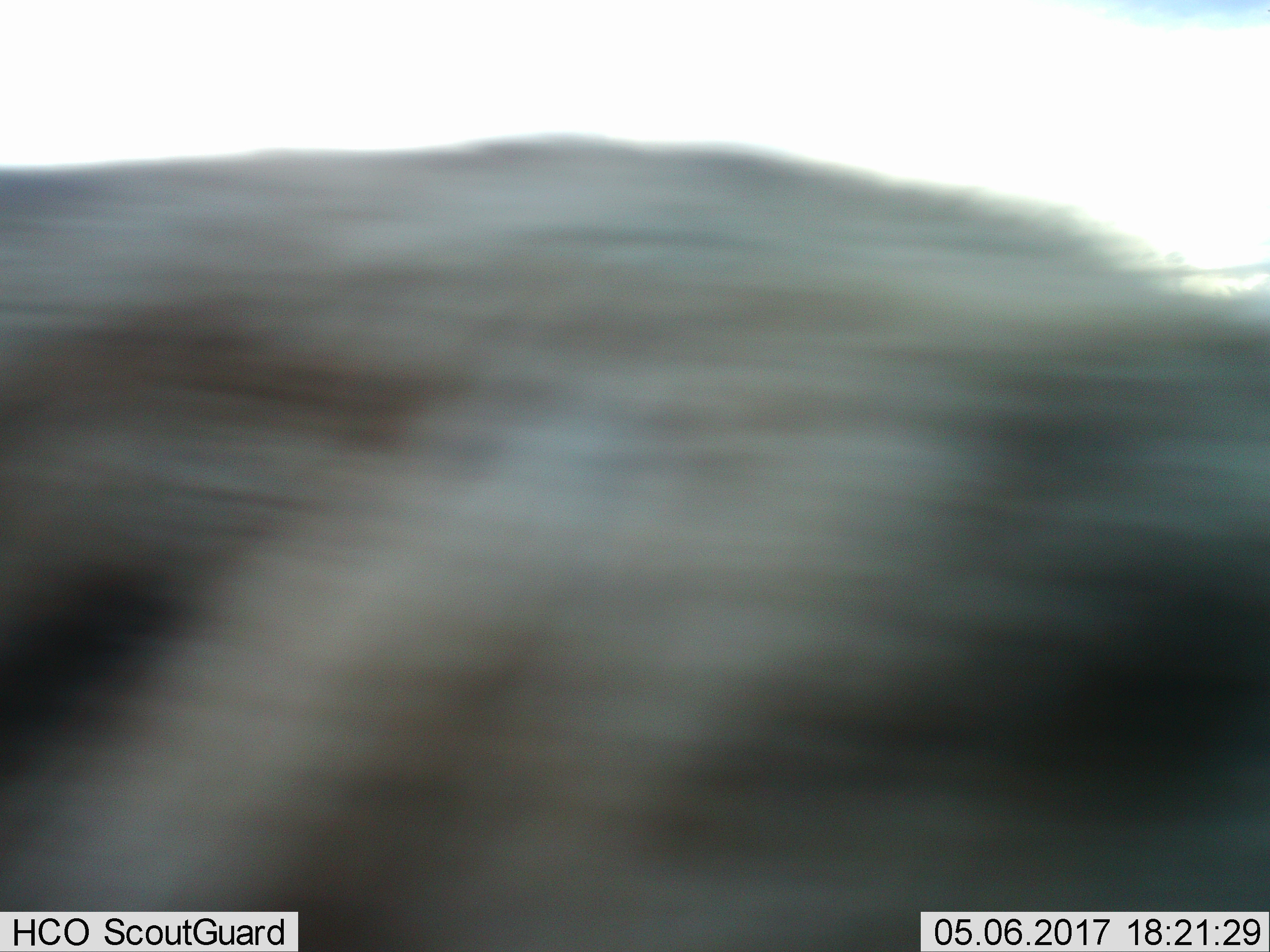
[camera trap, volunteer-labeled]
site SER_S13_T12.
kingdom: Animalia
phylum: Chordata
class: Mammalia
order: Artiodactyla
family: Bovidae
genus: Connochaetes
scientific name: Connochaetes taurinus taurinus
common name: blue wildebeest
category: wildebeestblue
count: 1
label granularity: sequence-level